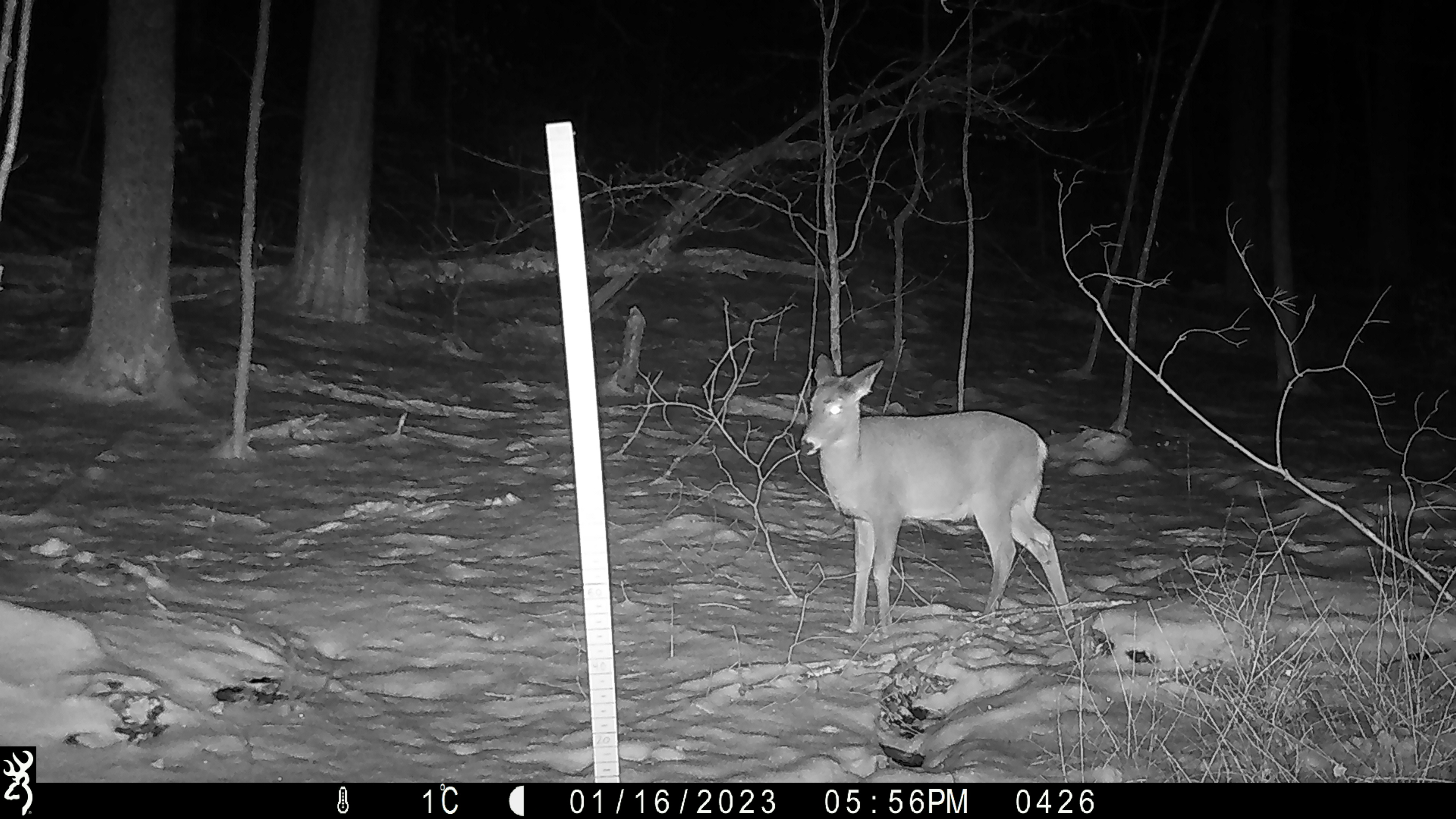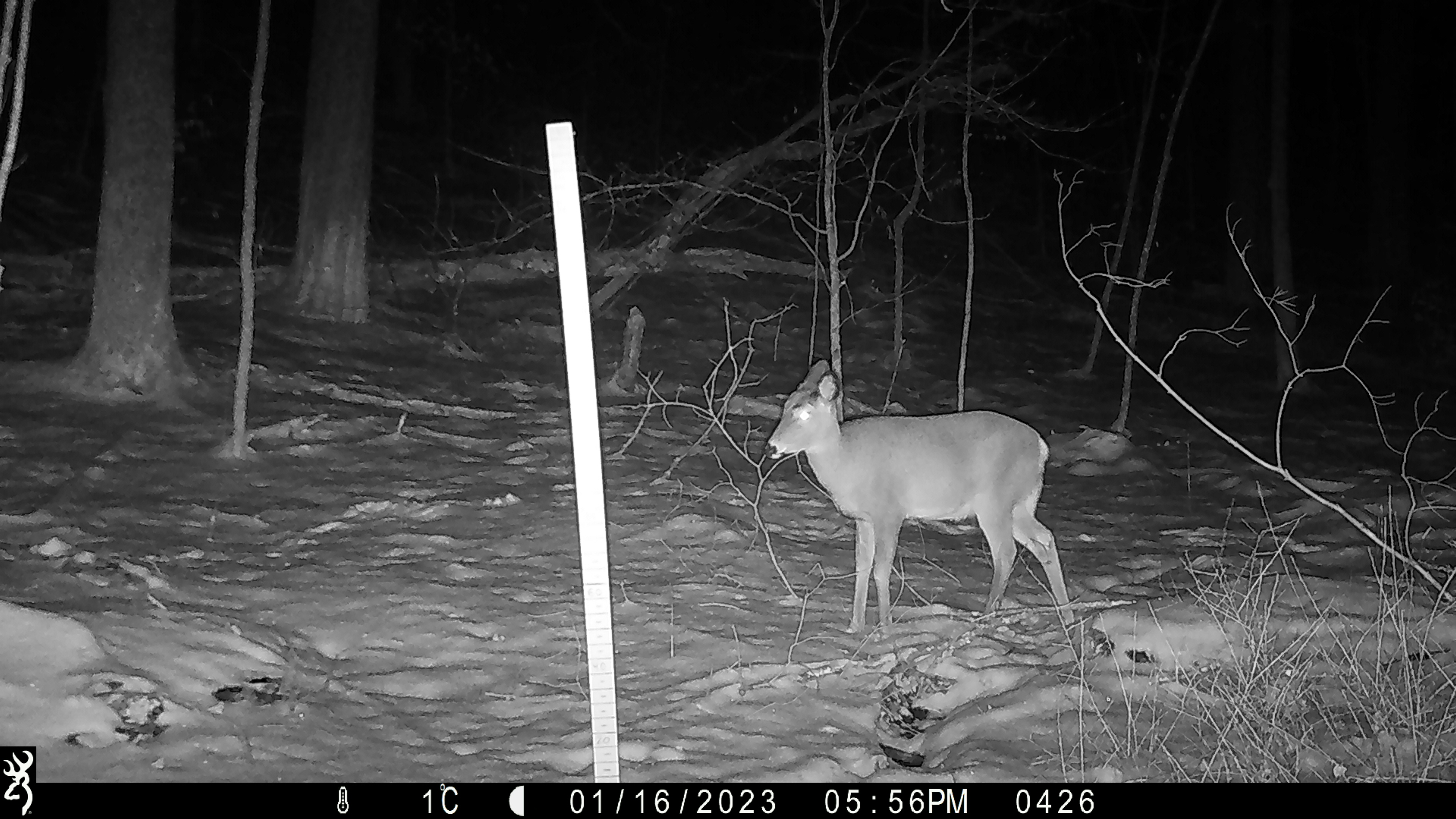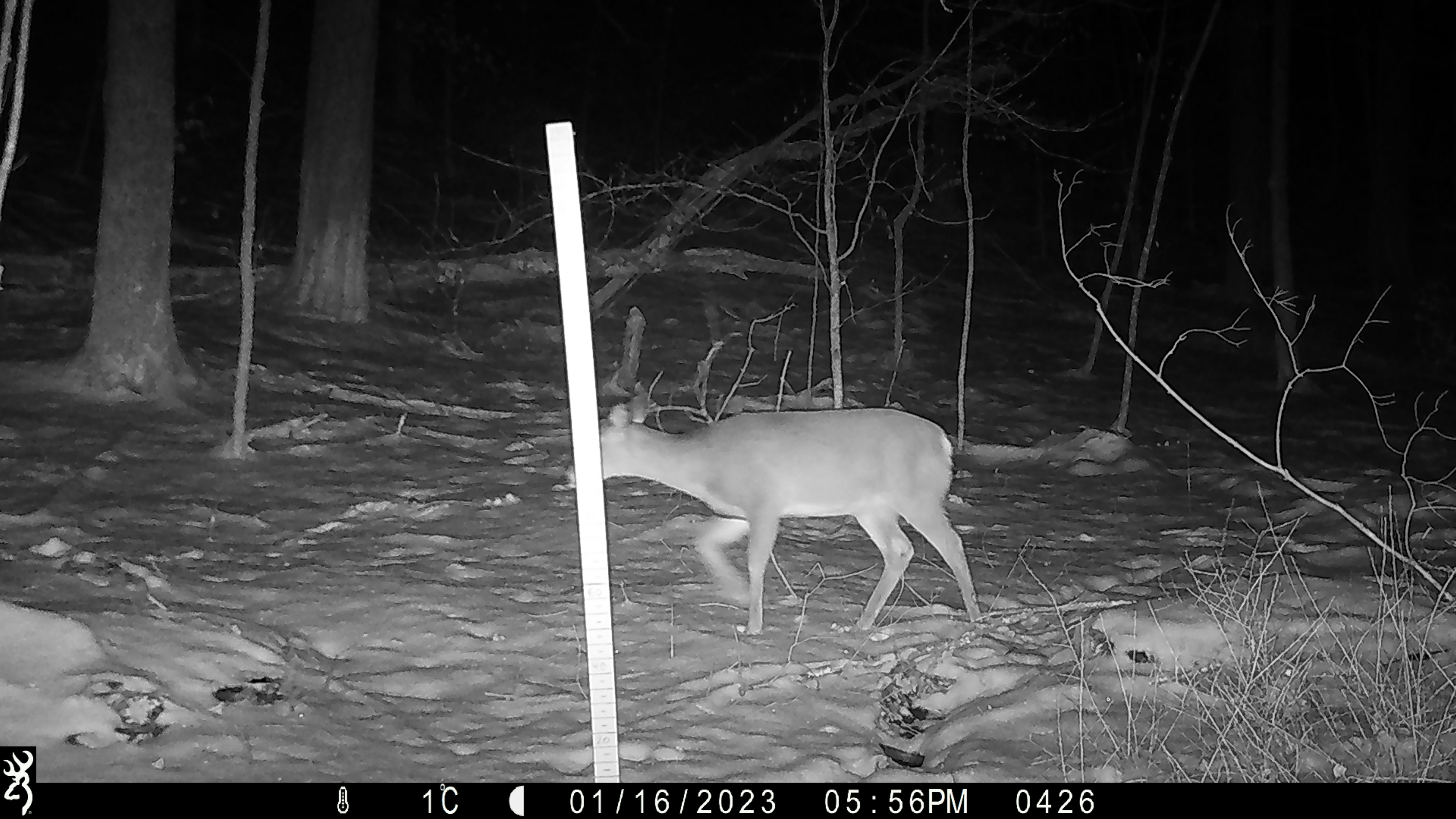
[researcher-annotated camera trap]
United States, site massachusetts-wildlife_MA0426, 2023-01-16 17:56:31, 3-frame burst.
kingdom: Animalia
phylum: Chordata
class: Mammalia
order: Artiodactyla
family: Cervidae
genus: Odocoileus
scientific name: Odocoileus virginianus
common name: white-tailed deer